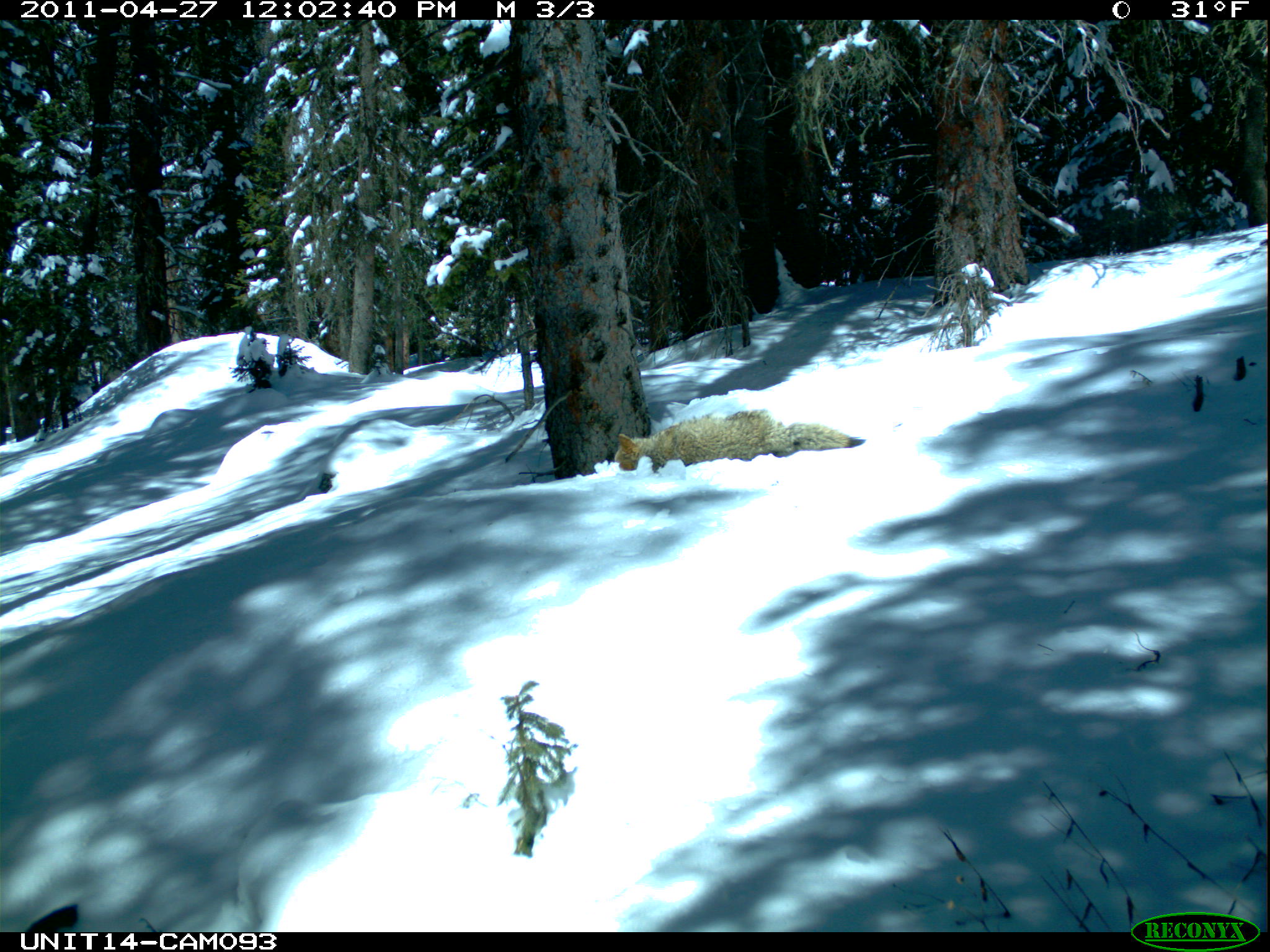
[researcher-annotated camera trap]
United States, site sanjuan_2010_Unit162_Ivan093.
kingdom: Animalia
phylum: Chordata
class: Mammalia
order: Carnivora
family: Canidae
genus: Canis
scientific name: Canis latrans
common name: coyote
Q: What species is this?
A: Canis latrans (coyote).